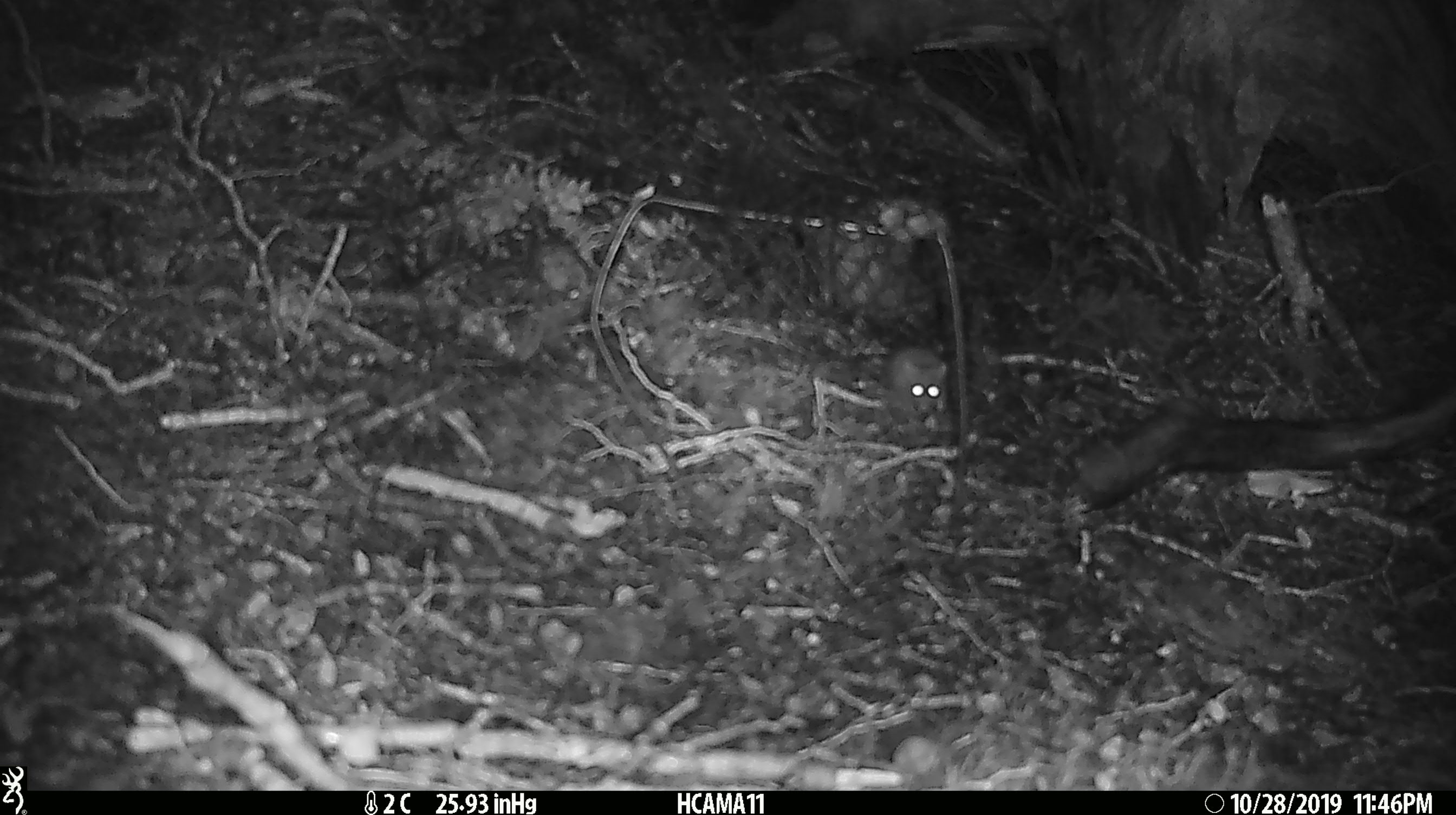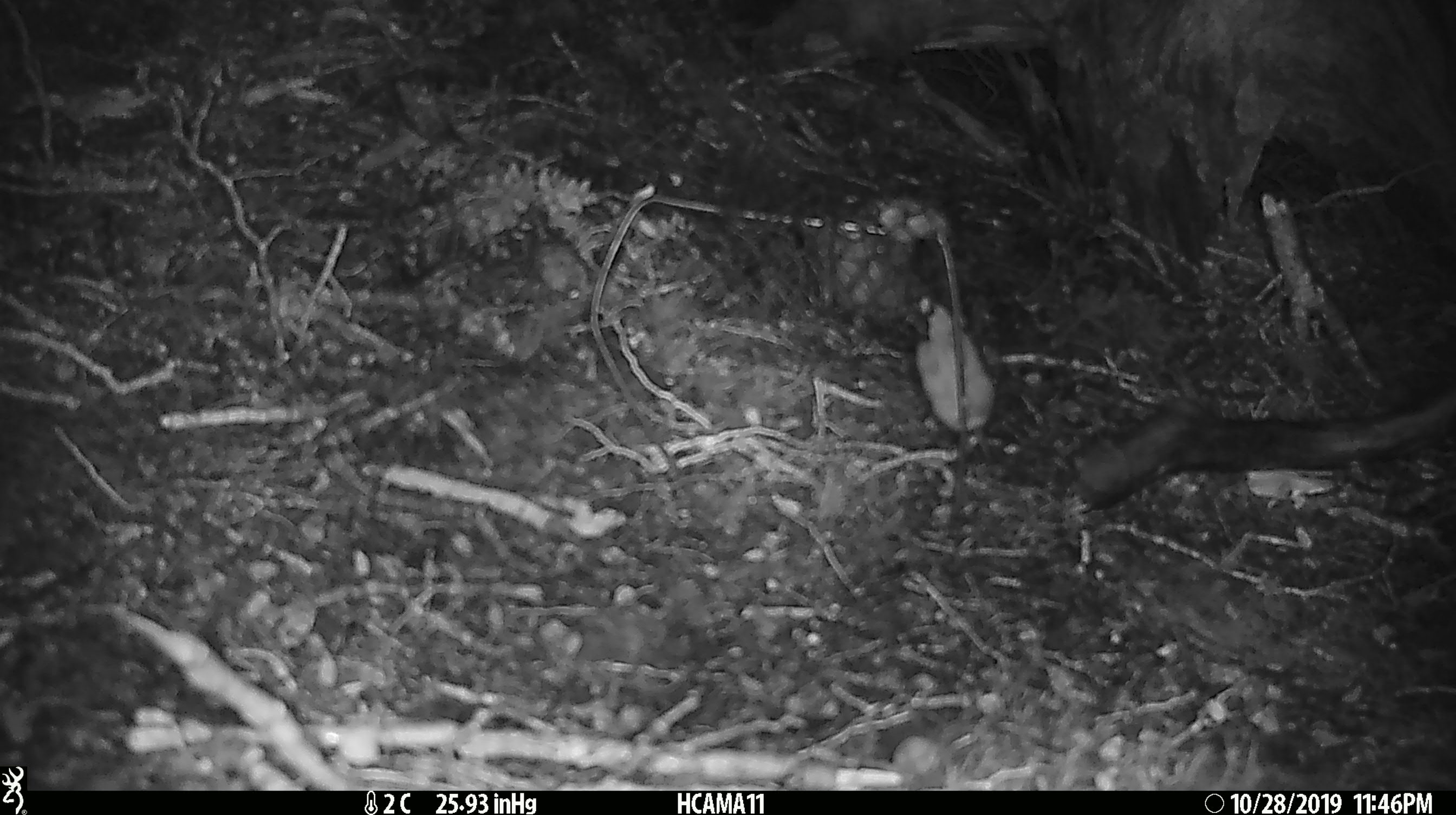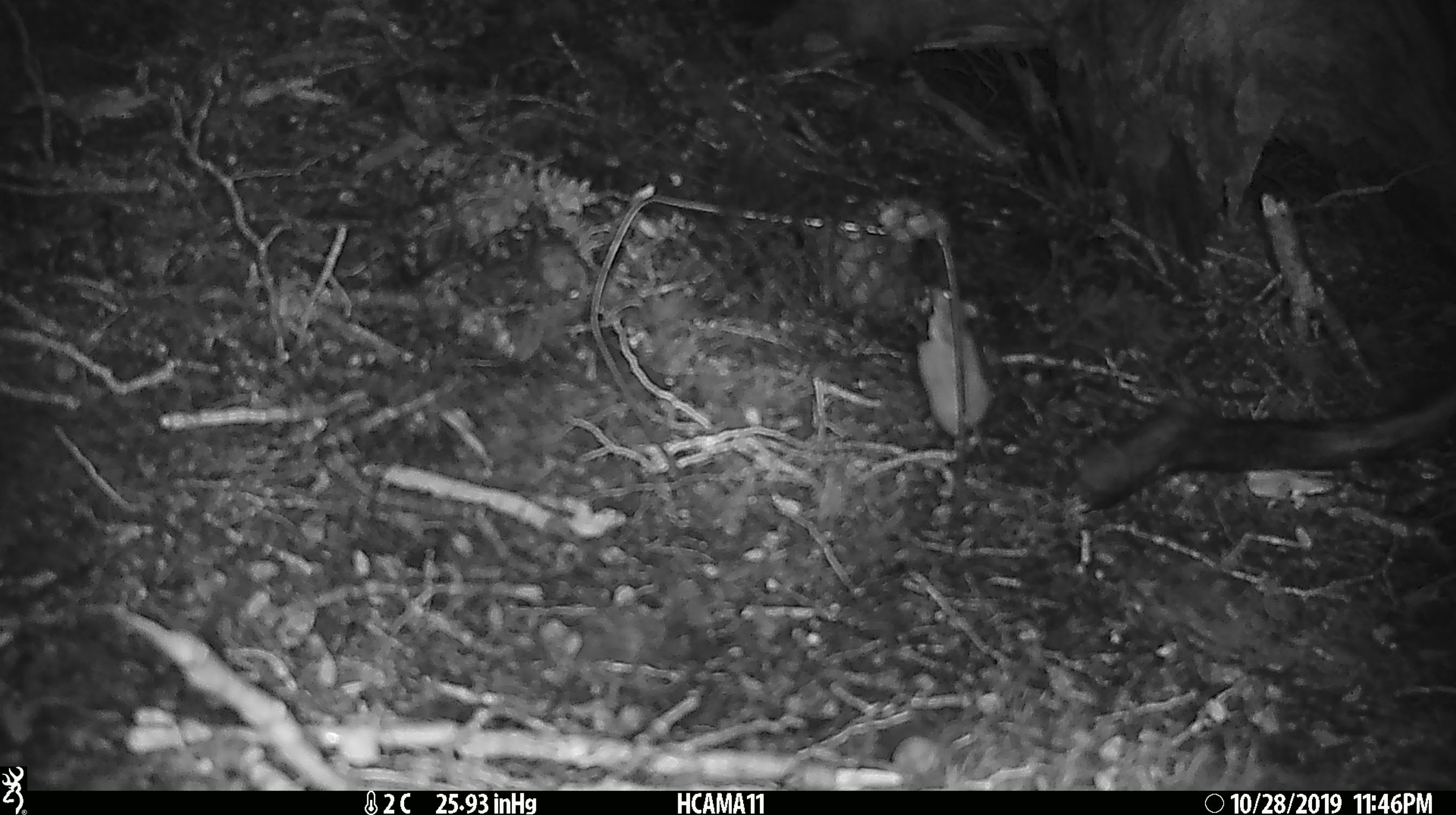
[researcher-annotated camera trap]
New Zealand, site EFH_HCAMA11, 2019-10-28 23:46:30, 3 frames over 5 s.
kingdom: Animalia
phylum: Chordata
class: Mammalia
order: Rodentia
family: Muridae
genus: Mus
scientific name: Mus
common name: mouse